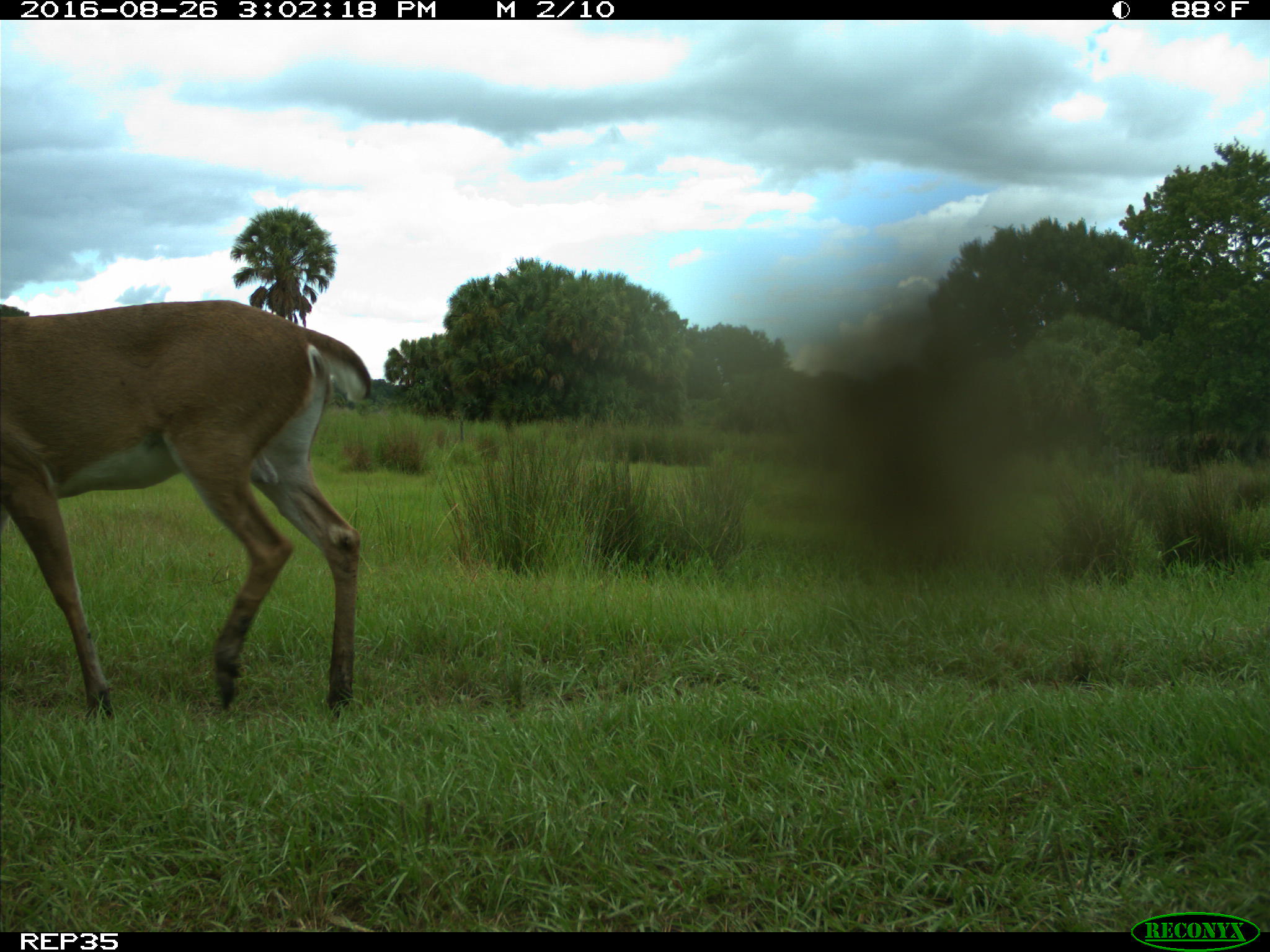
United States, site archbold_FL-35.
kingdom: Animalia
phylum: Chordata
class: Mammalia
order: Artiodactyla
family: Cervidae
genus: Odocoileus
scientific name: Odocoileus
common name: deer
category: unidentified deer